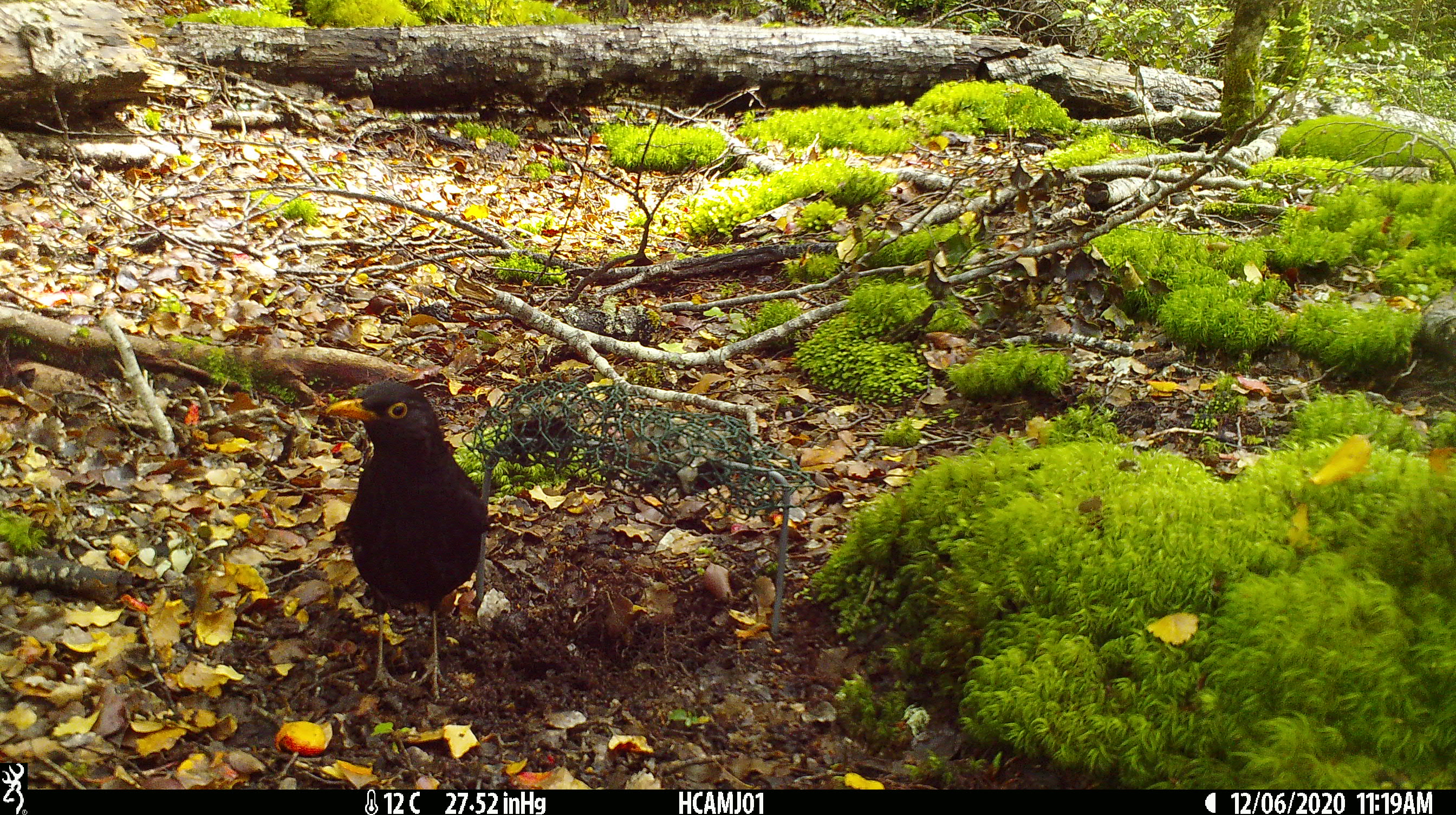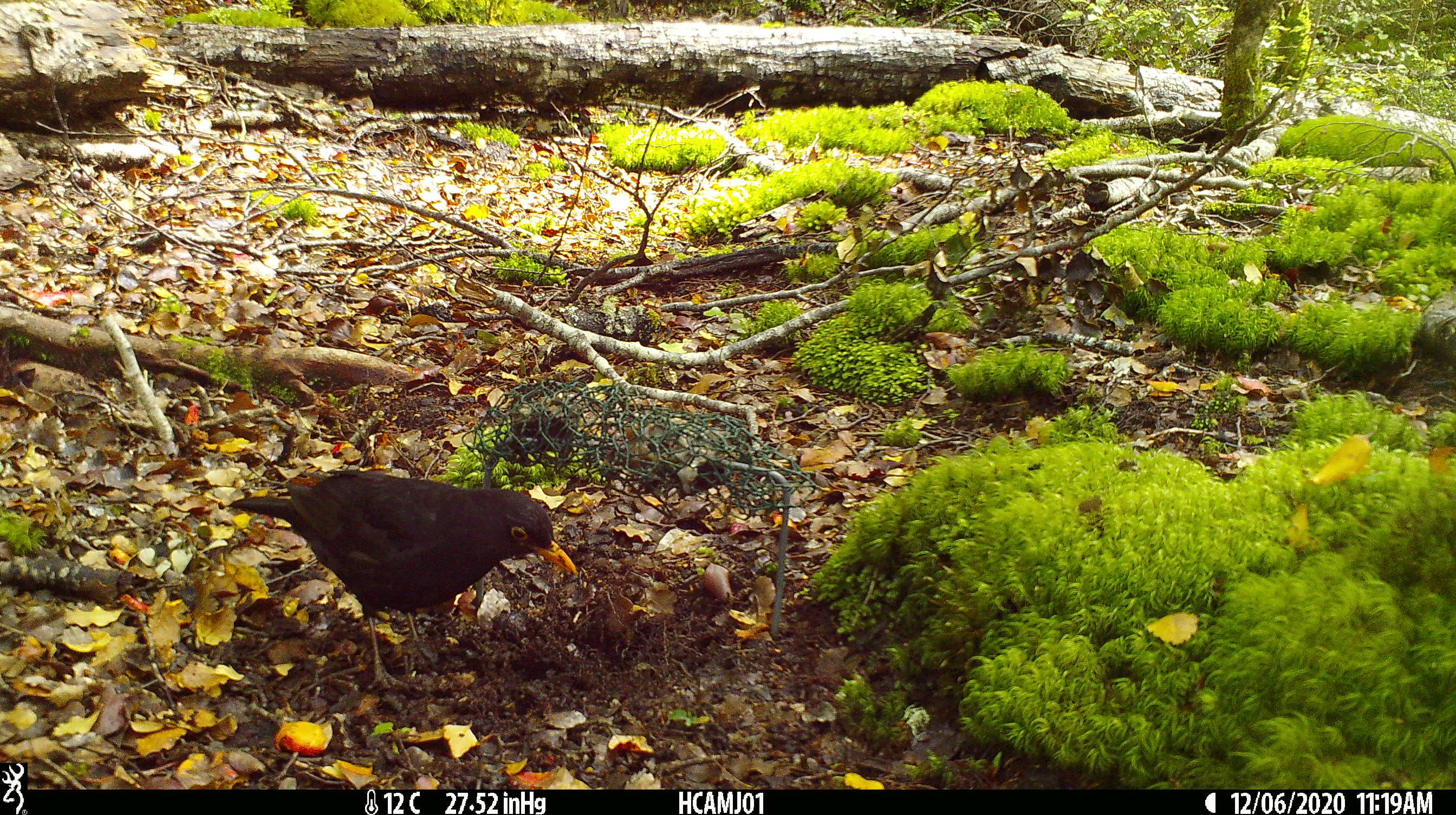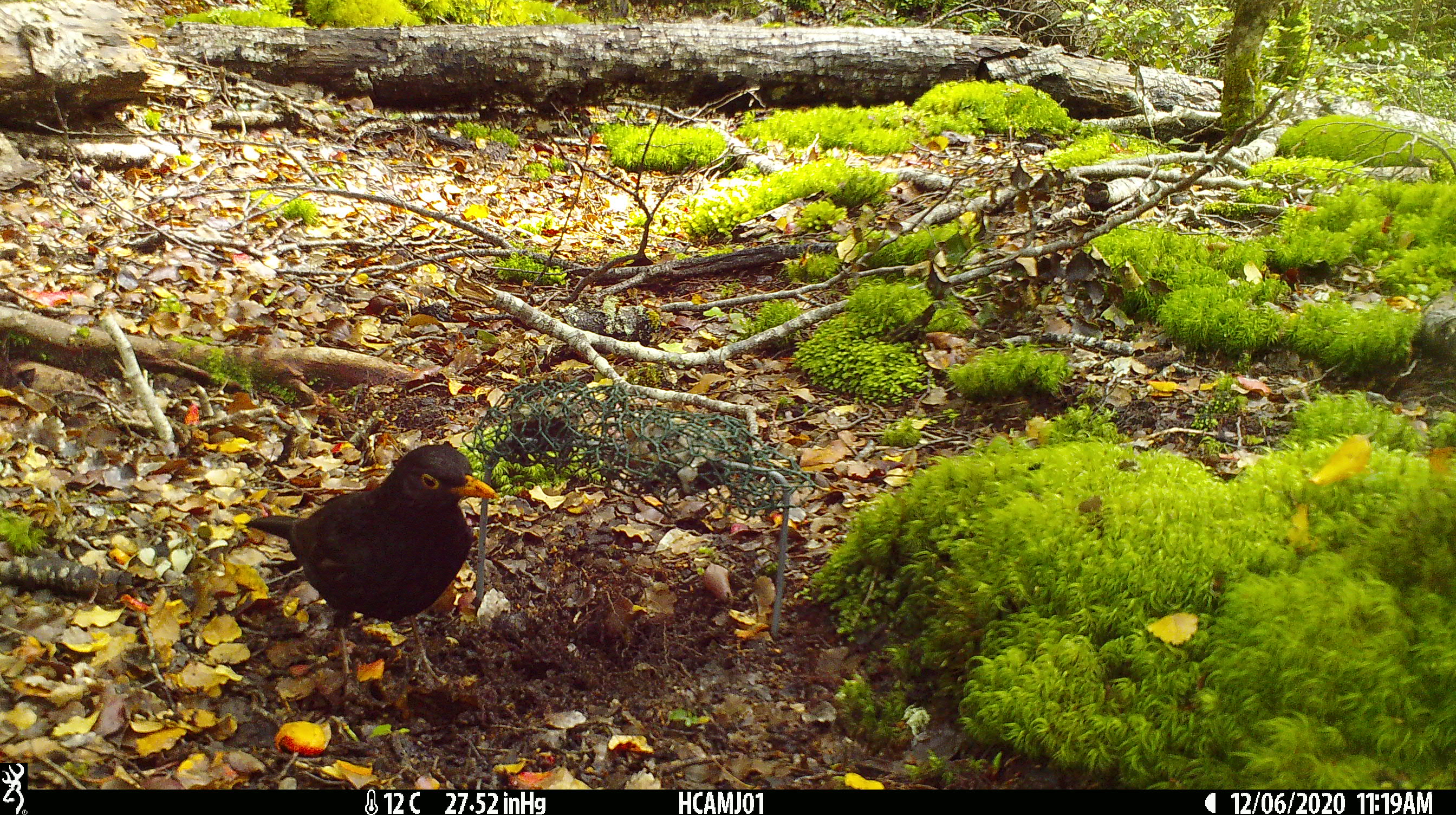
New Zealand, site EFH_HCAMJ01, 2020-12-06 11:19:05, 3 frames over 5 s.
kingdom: Animalia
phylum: Chordata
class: Aves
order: Passeriformes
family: Turdidae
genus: Turdus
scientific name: Turdus merula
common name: eurasian blackbird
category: blackbird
Blackbird (eurasian blackbird) (Turdus merula).